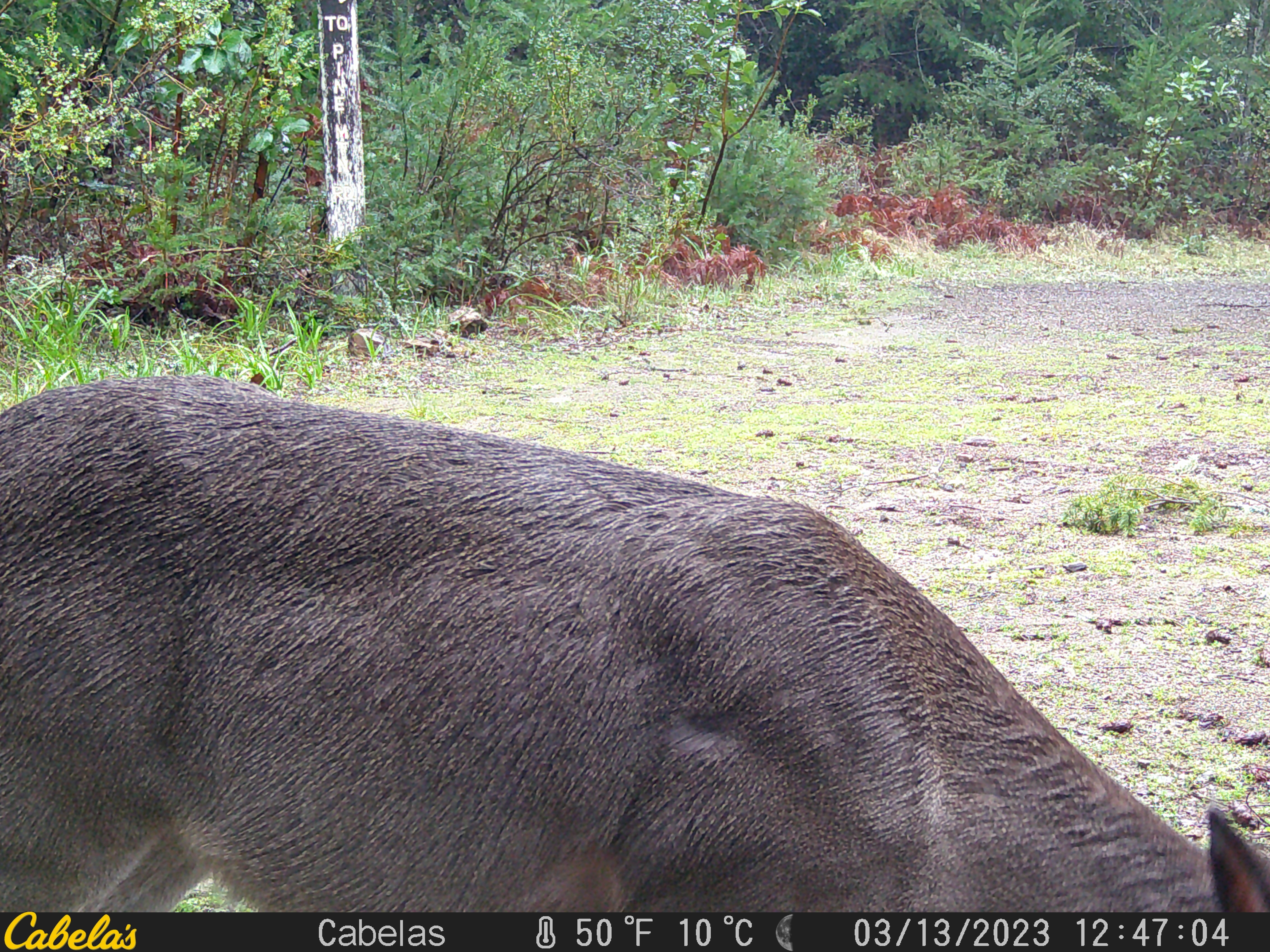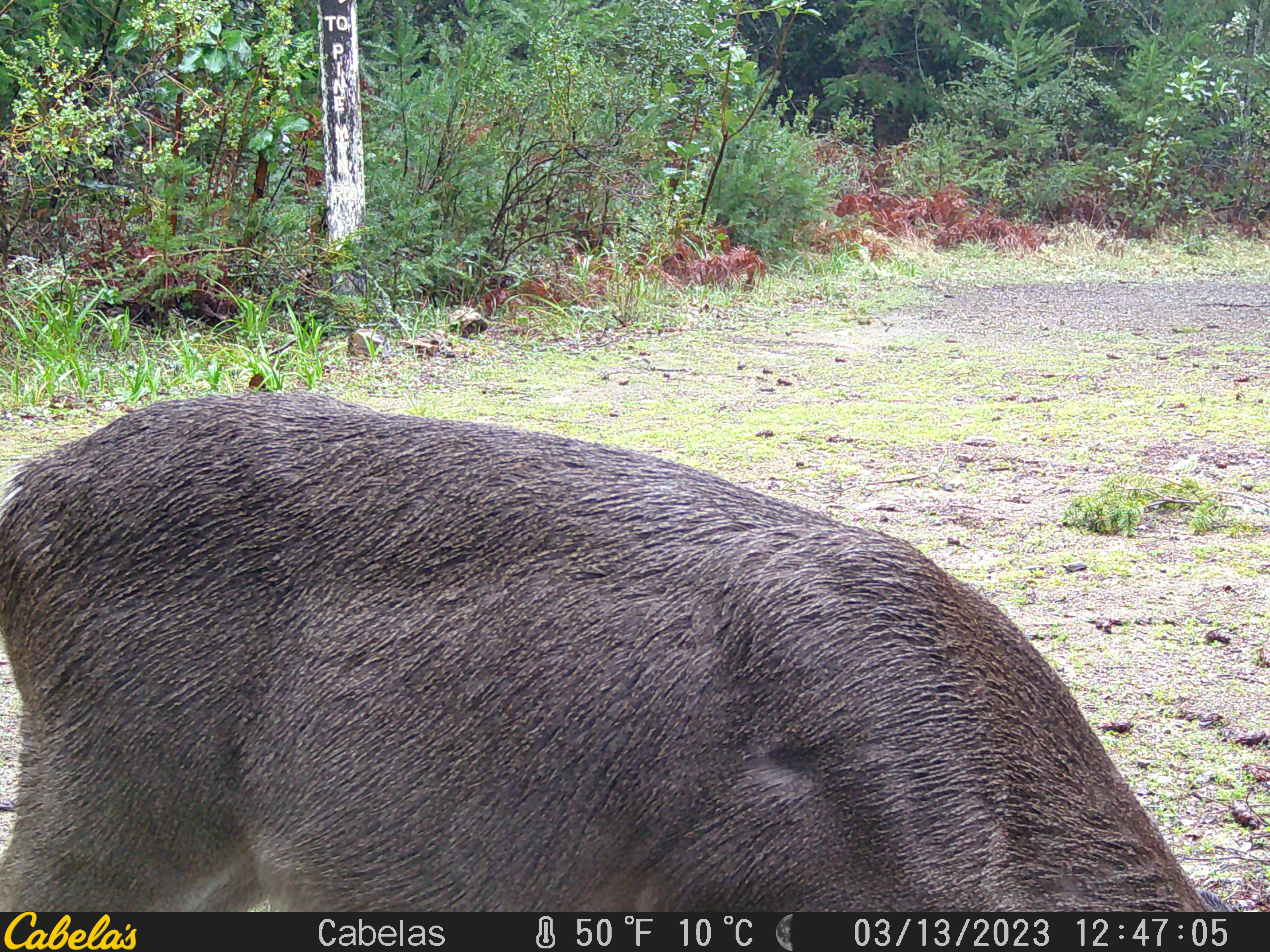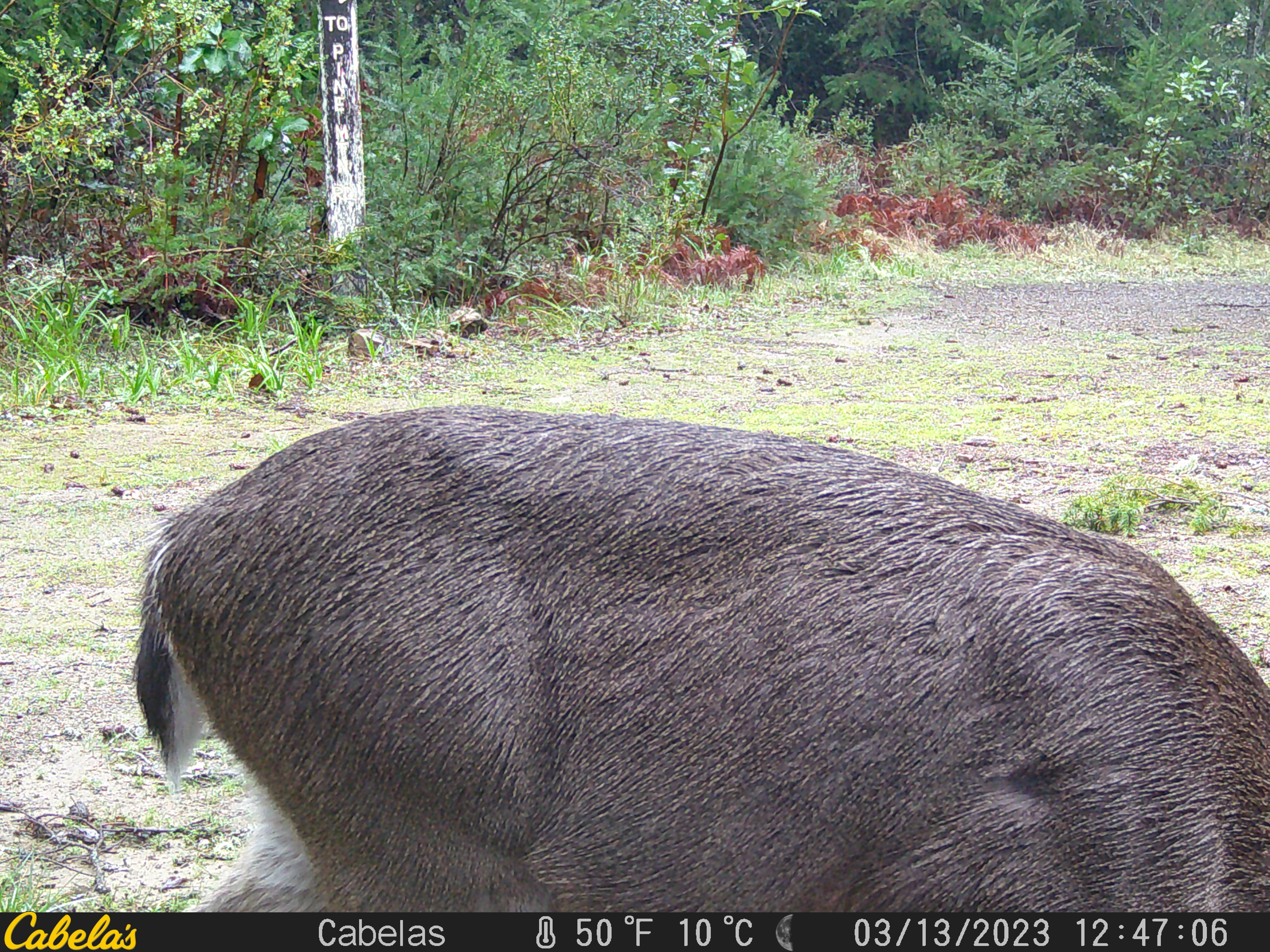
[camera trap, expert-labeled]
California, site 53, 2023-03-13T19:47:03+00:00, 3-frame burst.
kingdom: Animalia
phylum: Chordata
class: Mammalia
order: Artiodactyla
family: Cervidae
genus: Odocoileus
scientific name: Odocoileus hemionus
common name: mule deer